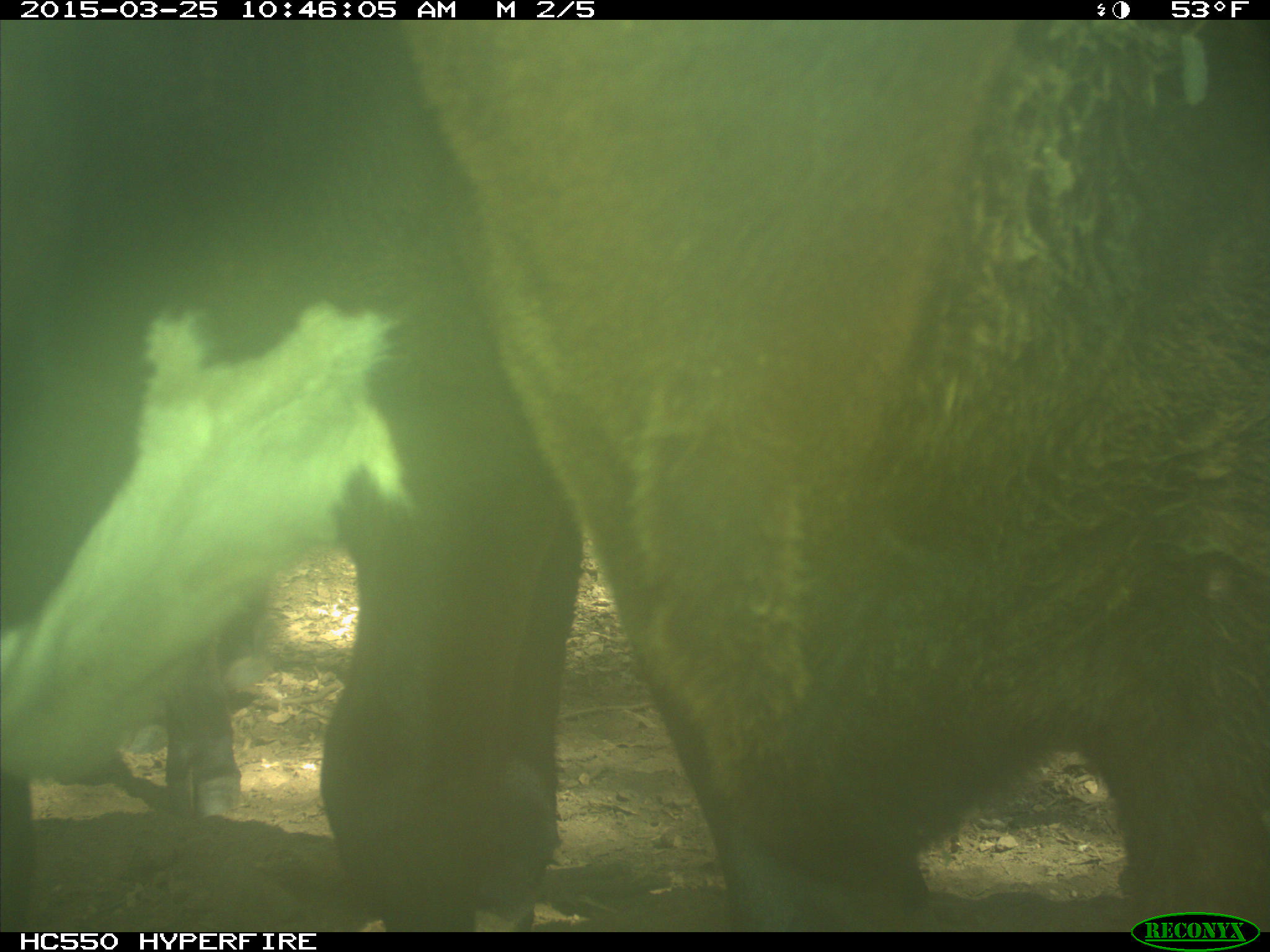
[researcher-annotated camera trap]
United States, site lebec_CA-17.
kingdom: Animalia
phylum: Chordata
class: Mammalia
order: Artiodactyla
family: Bovidae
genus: Bos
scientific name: Bos taurus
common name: domestic cow